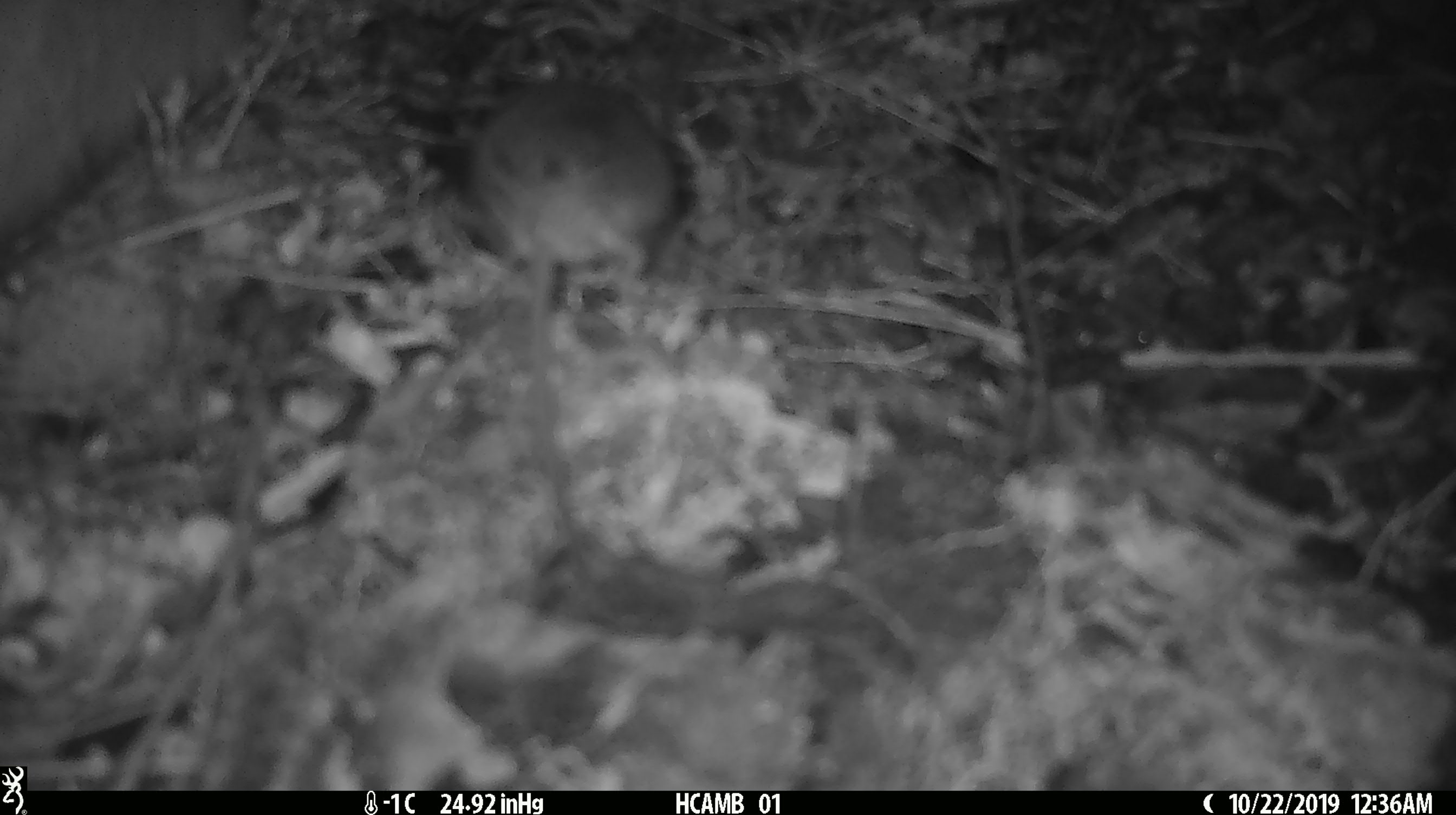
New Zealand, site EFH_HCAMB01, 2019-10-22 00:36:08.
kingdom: Animalia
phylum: Chordata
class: Mammalia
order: Rodentia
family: Muridae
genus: Mus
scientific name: Mus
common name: mouse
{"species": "mouse (Mus)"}